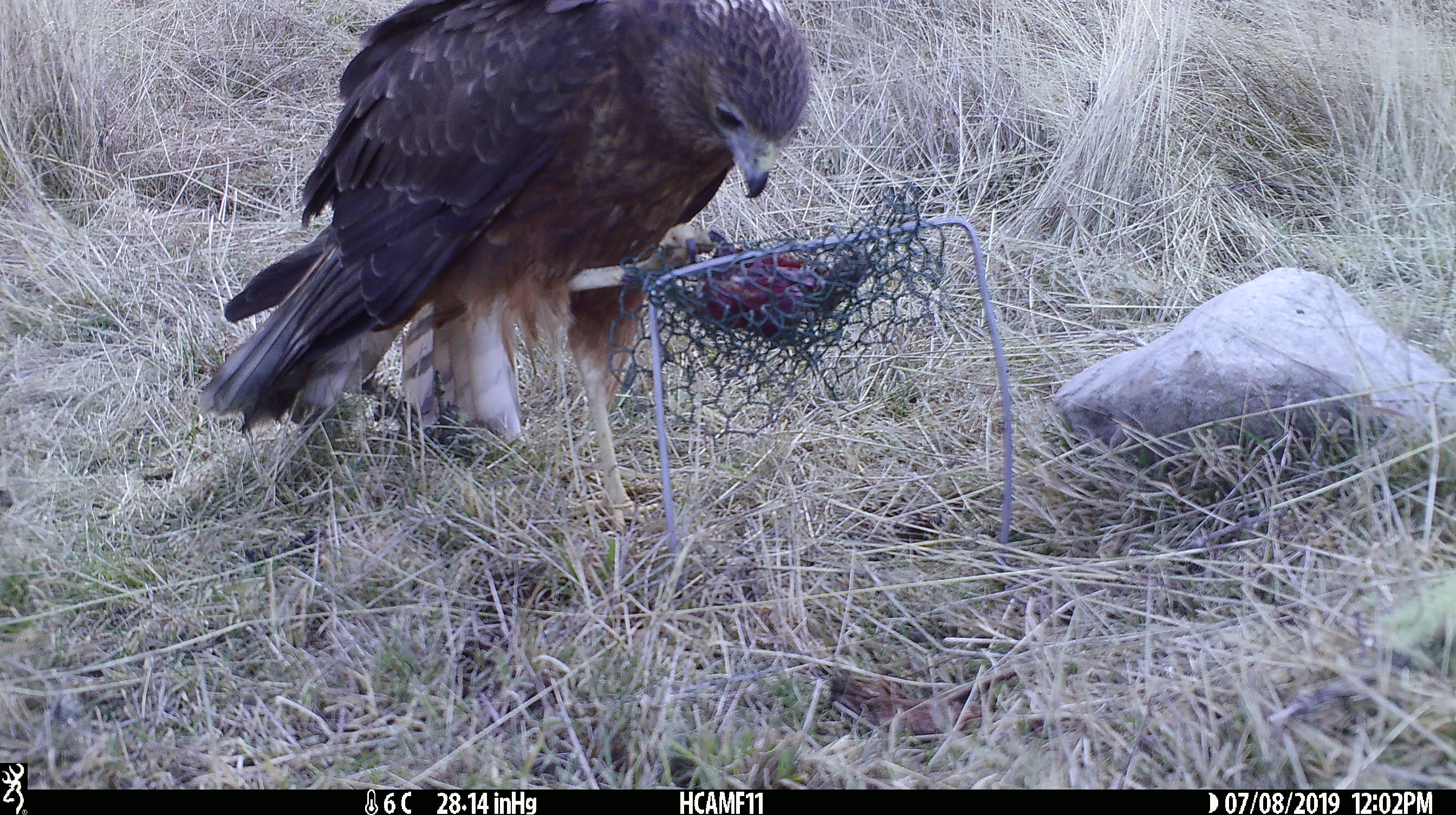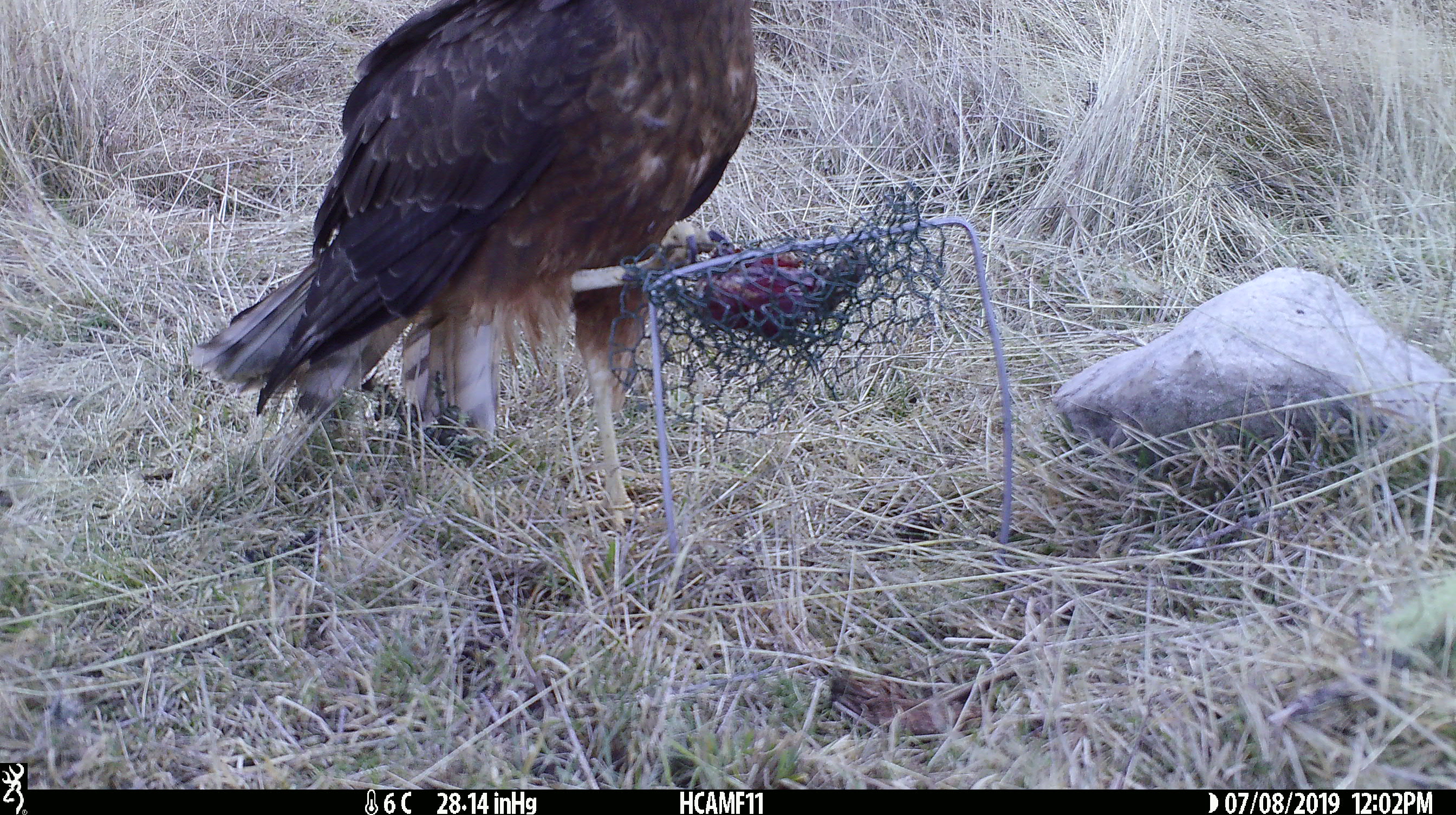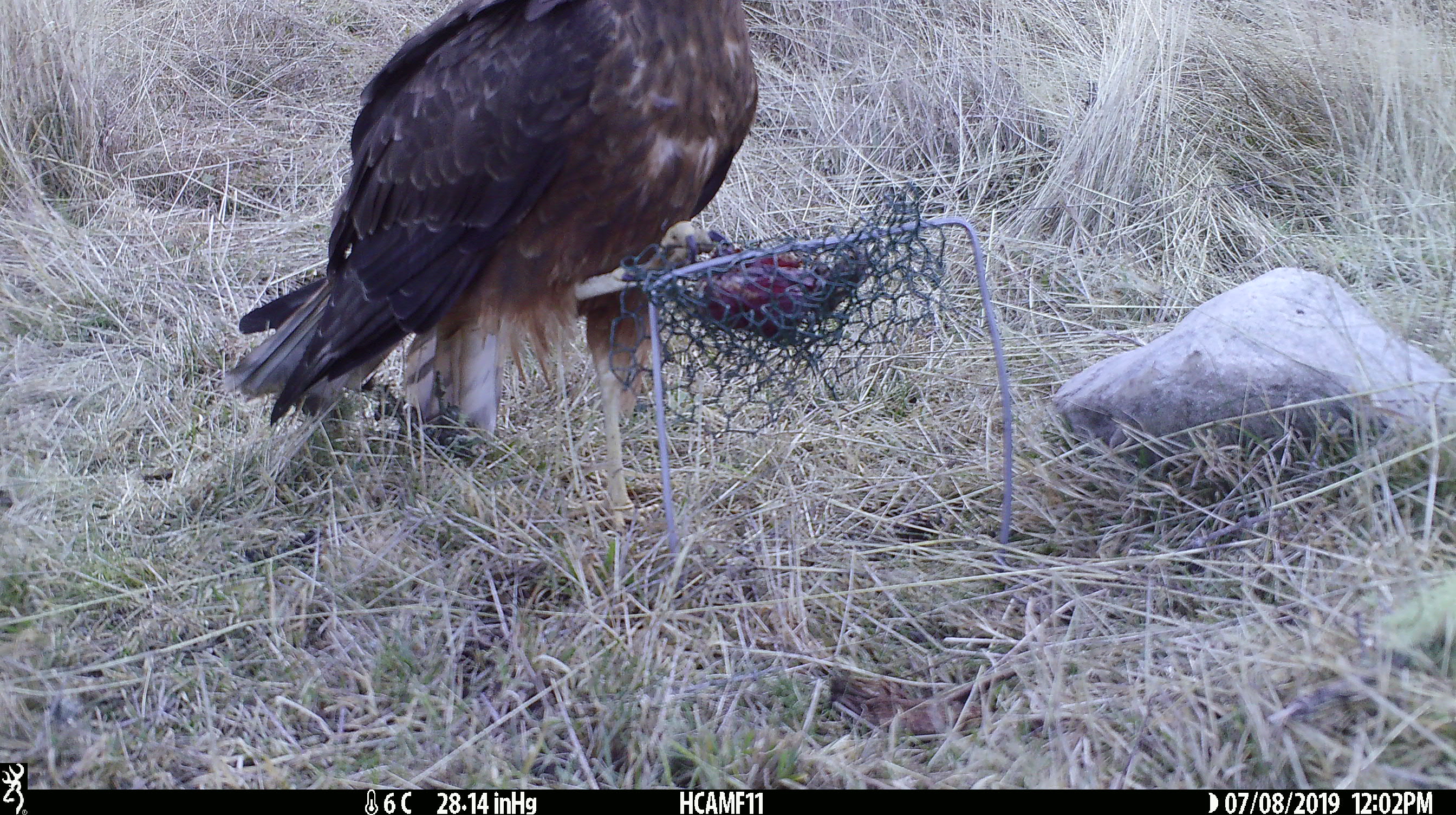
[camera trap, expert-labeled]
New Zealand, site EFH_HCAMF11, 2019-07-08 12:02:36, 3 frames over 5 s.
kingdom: Animalia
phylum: Chordata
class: Aves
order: Accipitriformes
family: Accipitridae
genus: Circus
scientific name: Circus approximans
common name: swamp harrier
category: harrier